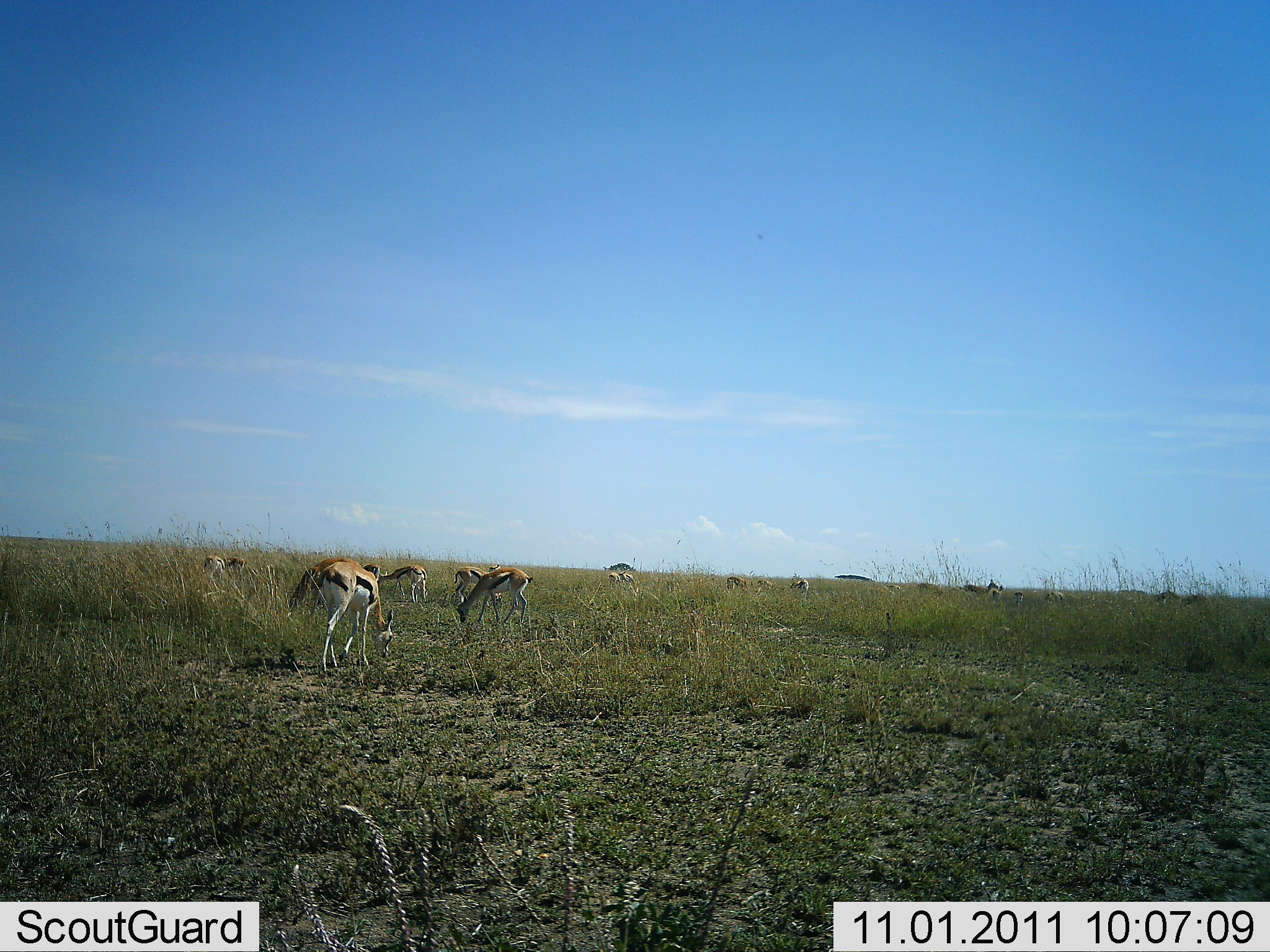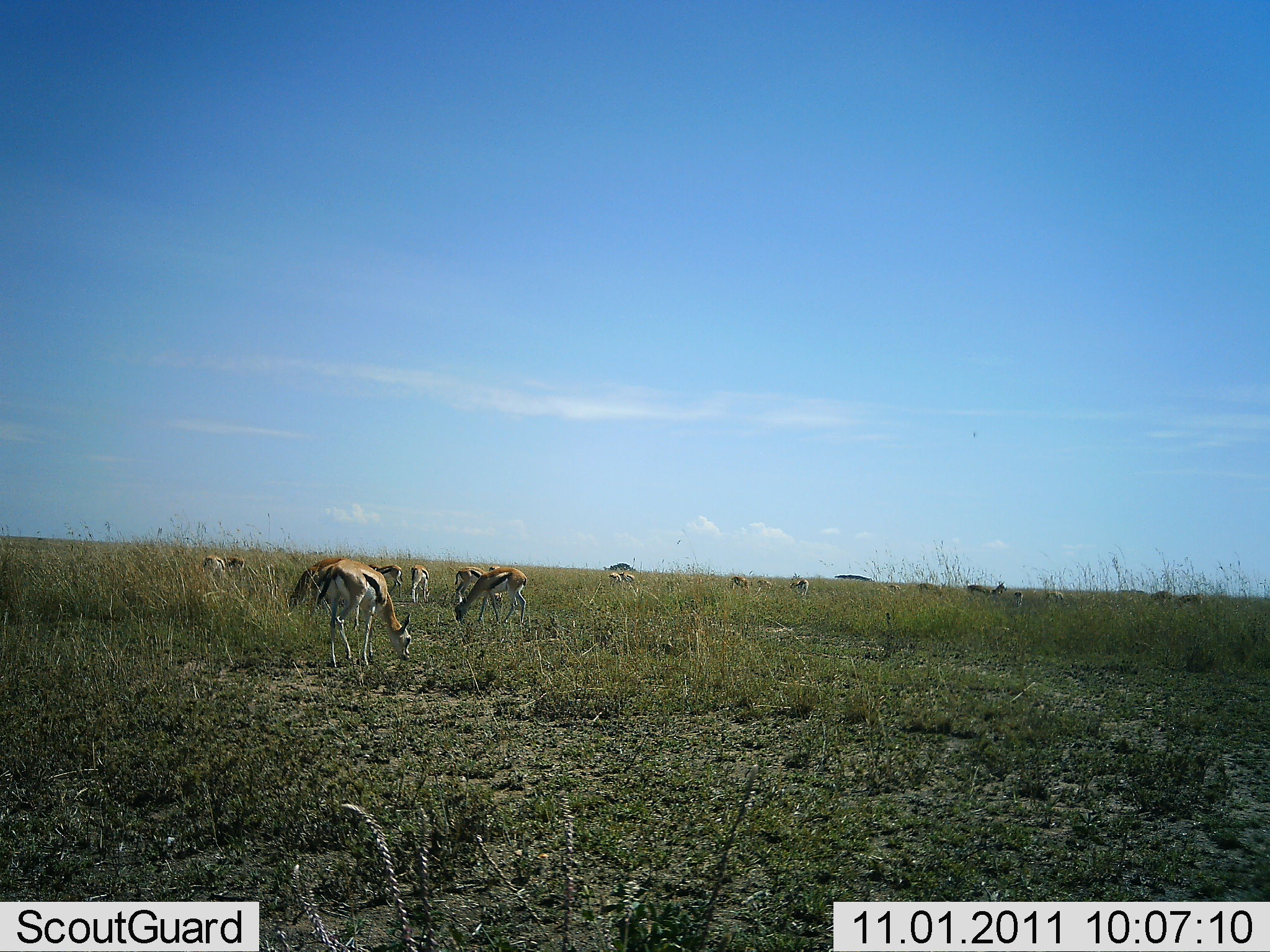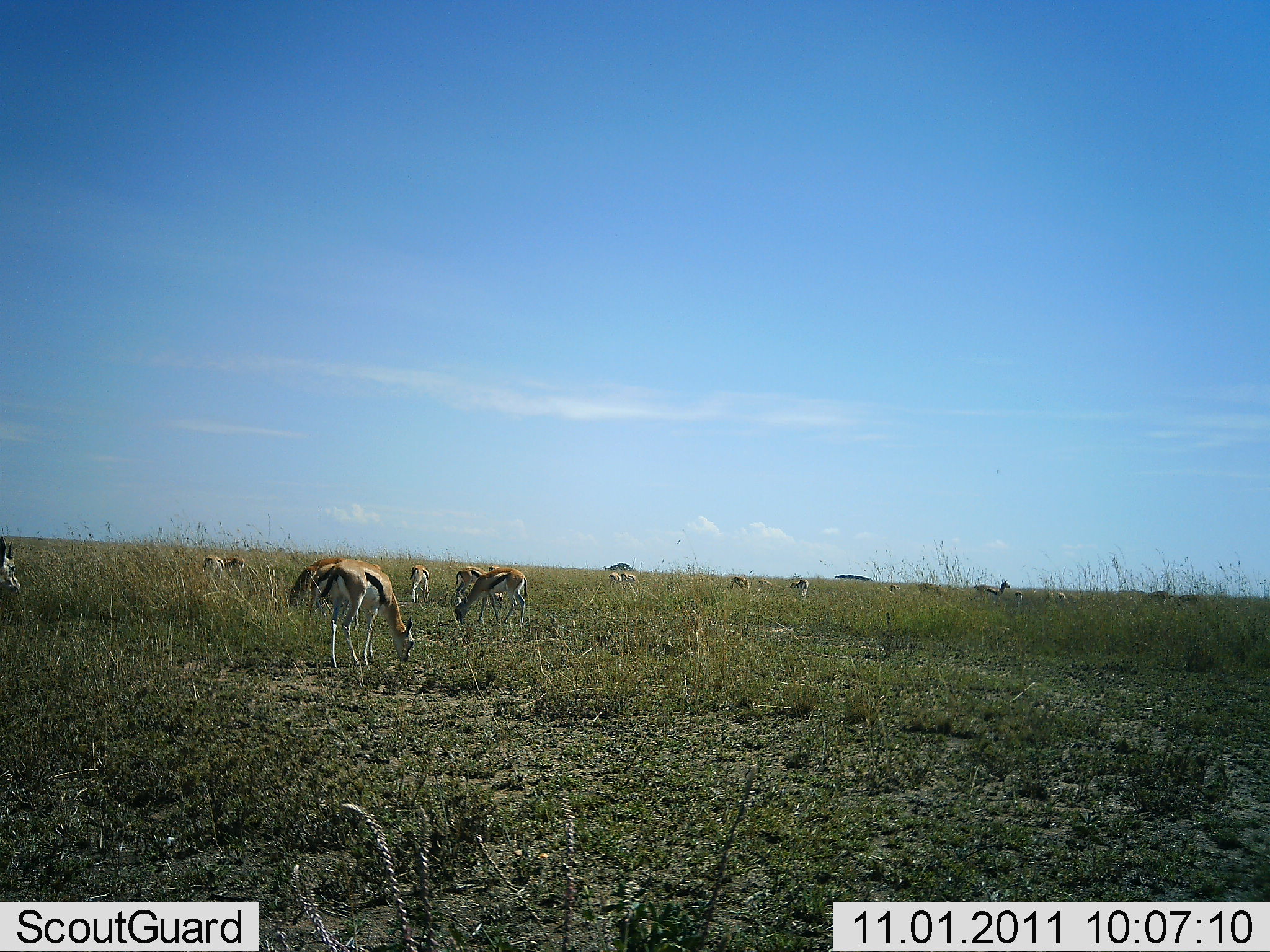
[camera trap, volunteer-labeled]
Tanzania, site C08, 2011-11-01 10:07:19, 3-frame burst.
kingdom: Animalia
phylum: Chordata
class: Mammalia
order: Artiodactyla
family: Bovidae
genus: Eudorcas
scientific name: Eudorcas thomsonii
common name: thomson's gazelle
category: gazellethomsons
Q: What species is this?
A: Gazellethomsons (thomson's gazelle) (Eudorcas thomsonii).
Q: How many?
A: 11-50.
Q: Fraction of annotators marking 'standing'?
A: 29%.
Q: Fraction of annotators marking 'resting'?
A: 0%.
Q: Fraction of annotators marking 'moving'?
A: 14%.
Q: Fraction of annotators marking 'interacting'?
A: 0%.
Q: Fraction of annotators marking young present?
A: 0%.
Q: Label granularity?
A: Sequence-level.